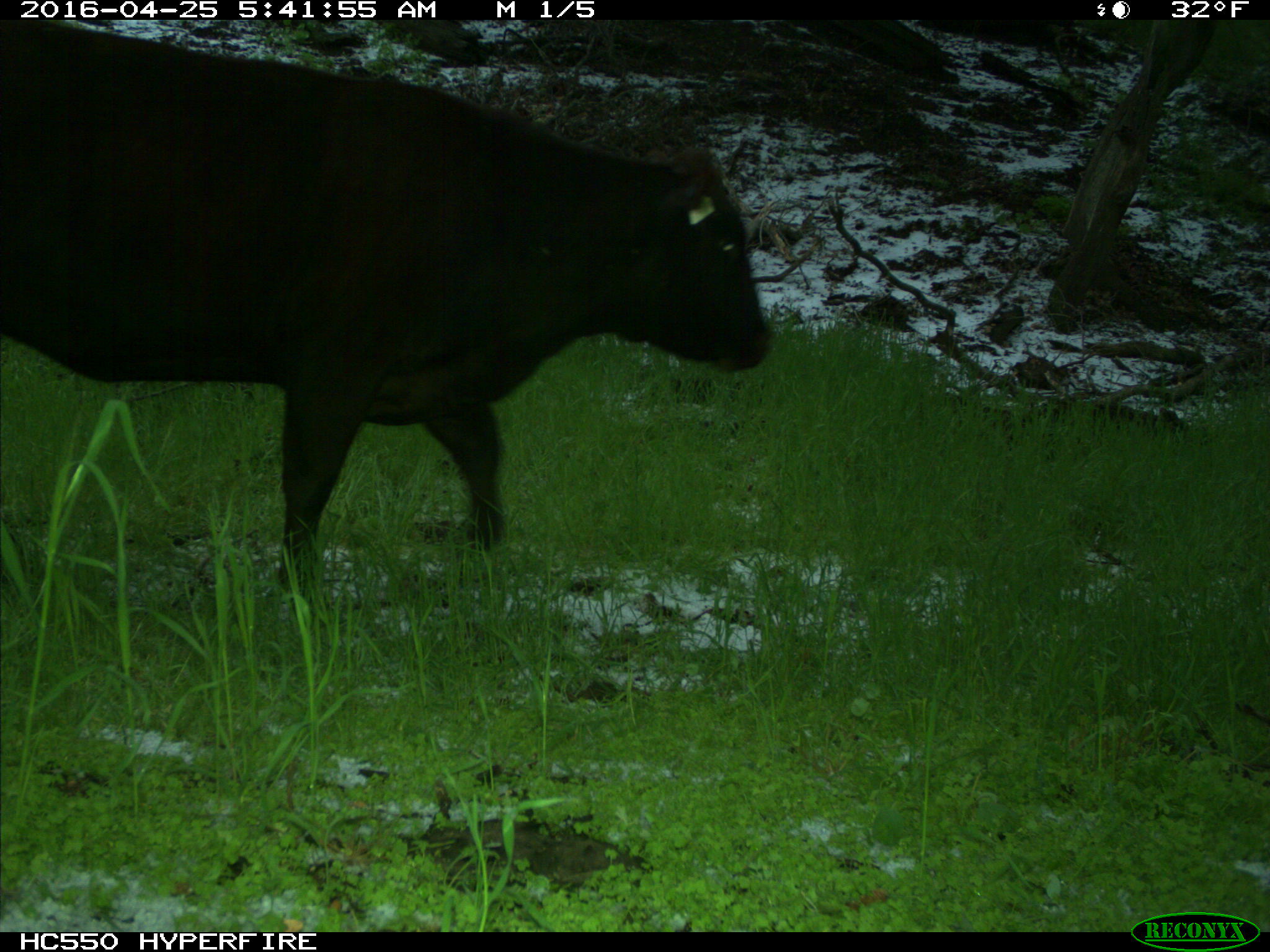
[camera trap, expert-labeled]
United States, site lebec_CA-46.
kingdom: Animalia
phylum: Chordata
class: Mammalia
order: Artiodactyla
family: Bovidae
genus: Bos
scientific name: Bos taurus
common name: domestic cow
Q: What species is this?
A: Bos taurus (domestic cow).